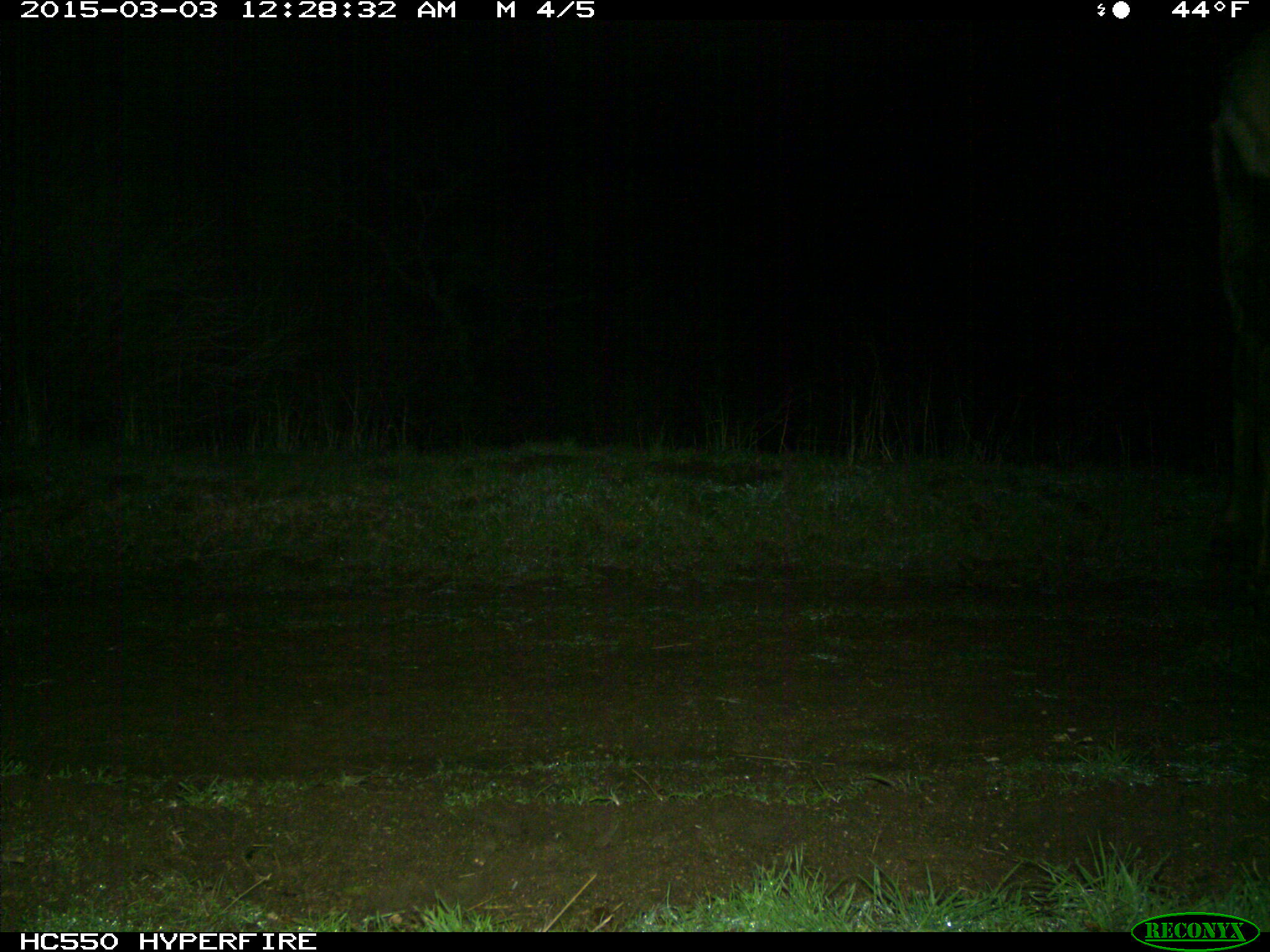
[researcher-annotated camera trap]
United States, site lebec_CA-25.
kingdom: Animalia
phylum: Chordata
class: Mammalia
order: Artiodactyla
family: Cervidae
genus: Cervus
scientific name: Cervus canadensis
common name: elk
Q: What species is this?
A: Cervus canadensis (elk).